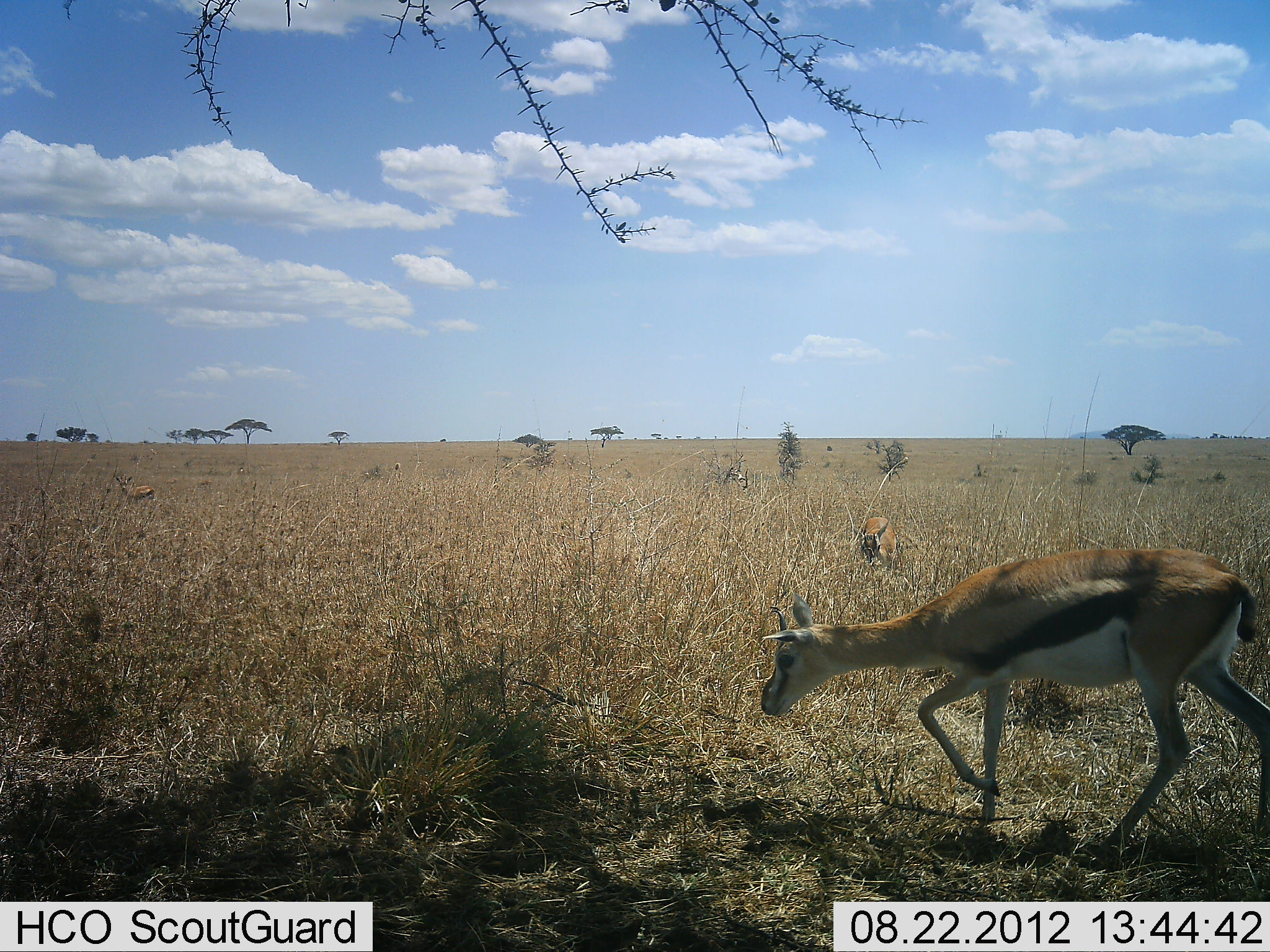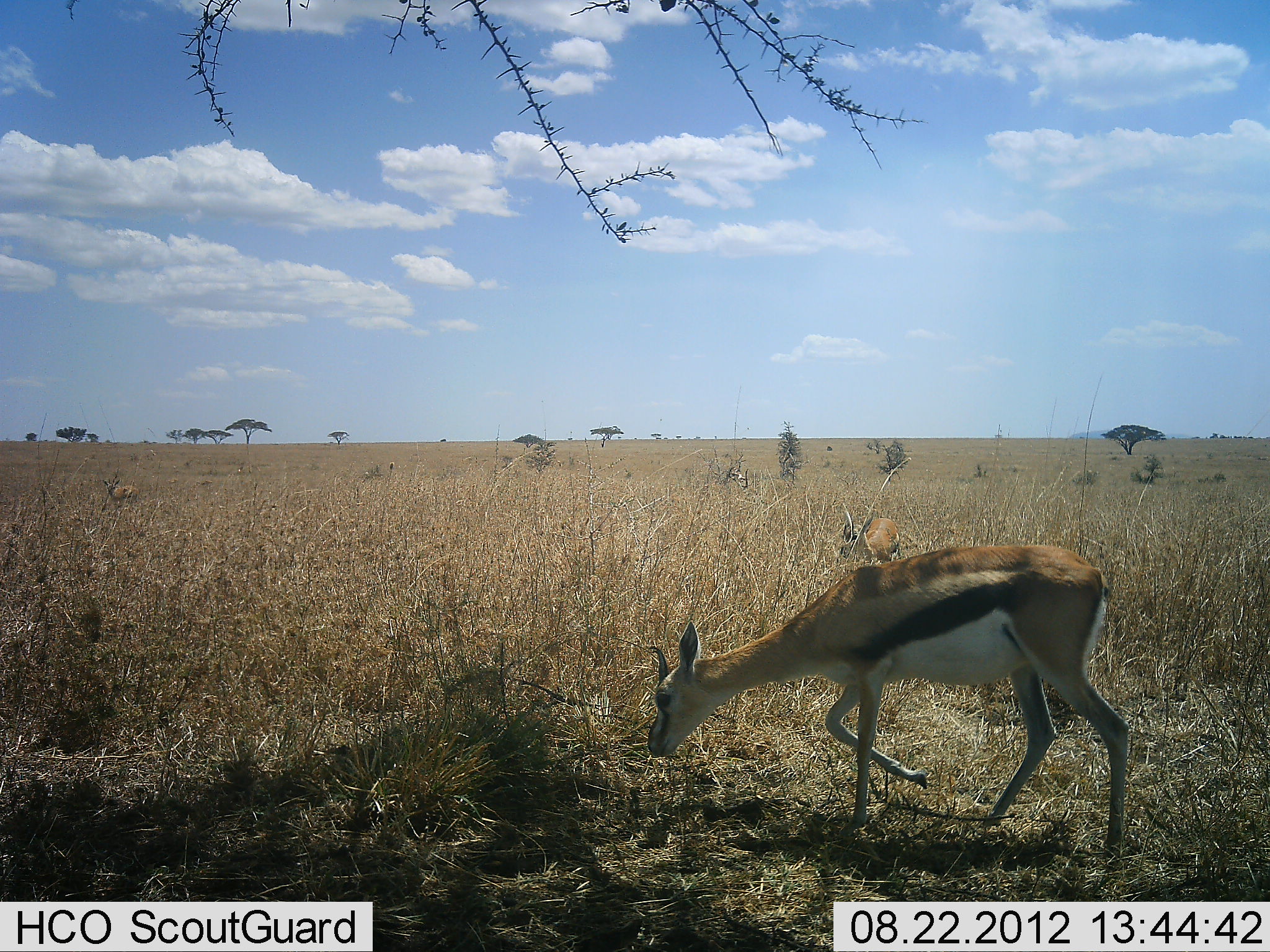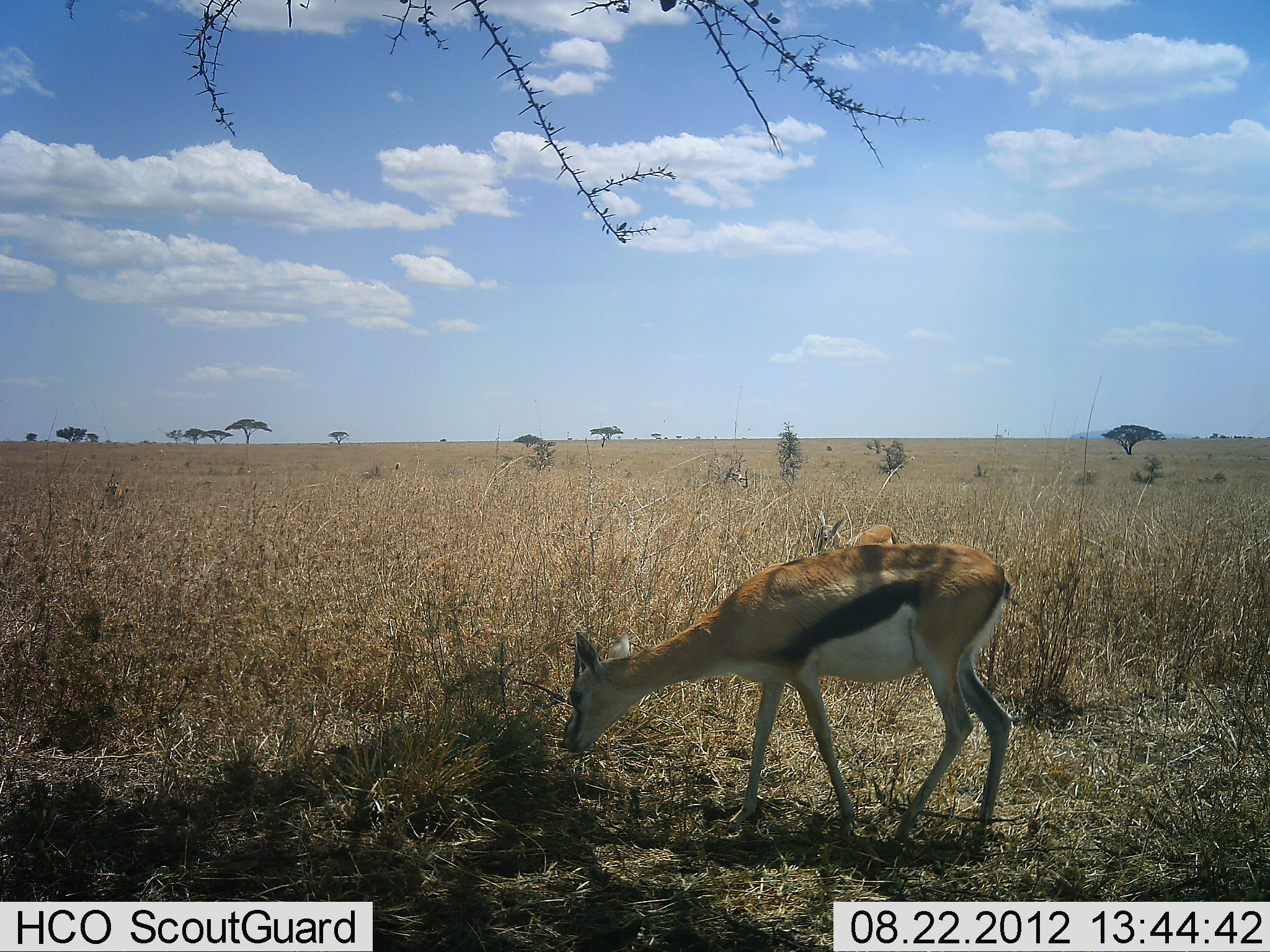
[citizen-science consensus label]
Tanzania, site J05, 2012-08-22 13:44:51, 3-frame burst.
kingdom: Animalia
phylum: Chordata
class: Mammalia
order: Artiodactyla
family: Bovidae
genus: Eudorcas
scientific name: Eudorcas thomsonii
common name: thomson's gazelle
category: gazellethomsons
Gazellethomsons (thomson's gazelle) (Eudorcas thomsonii), count 2. Behavior (volunteer vote fractions): standing 20%, resting 0%, moving 60%, interacting 0%. Young present (vote fraction): 0%. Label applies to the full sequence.